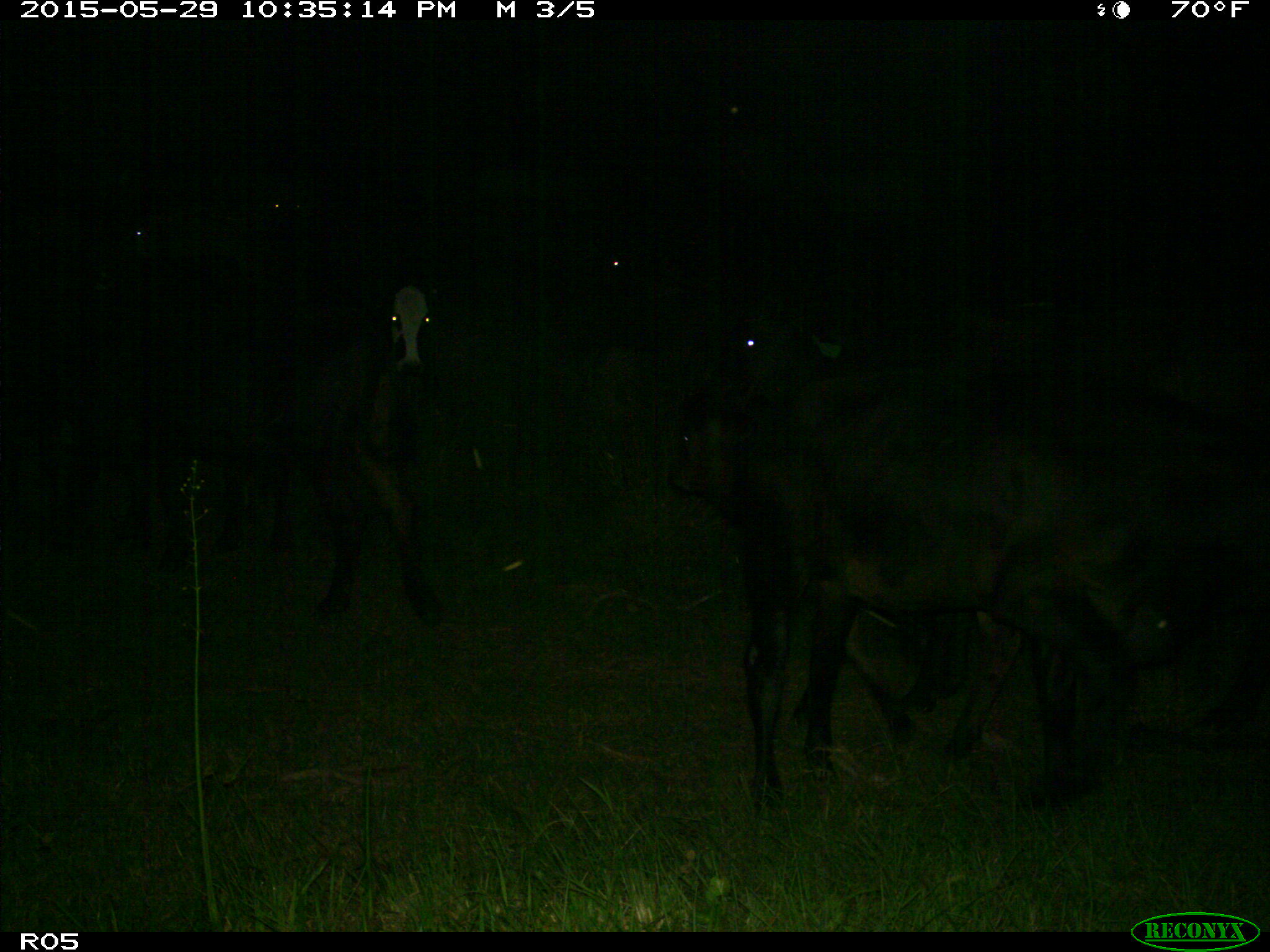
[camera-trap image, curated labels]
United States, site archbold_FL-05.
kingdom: Animalia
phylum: Chordata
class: Mammalia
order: Artiodactyla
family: Bovidae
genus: Bos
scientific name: Bos taurus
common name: domestic cow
Bos taurus (domestic cow).